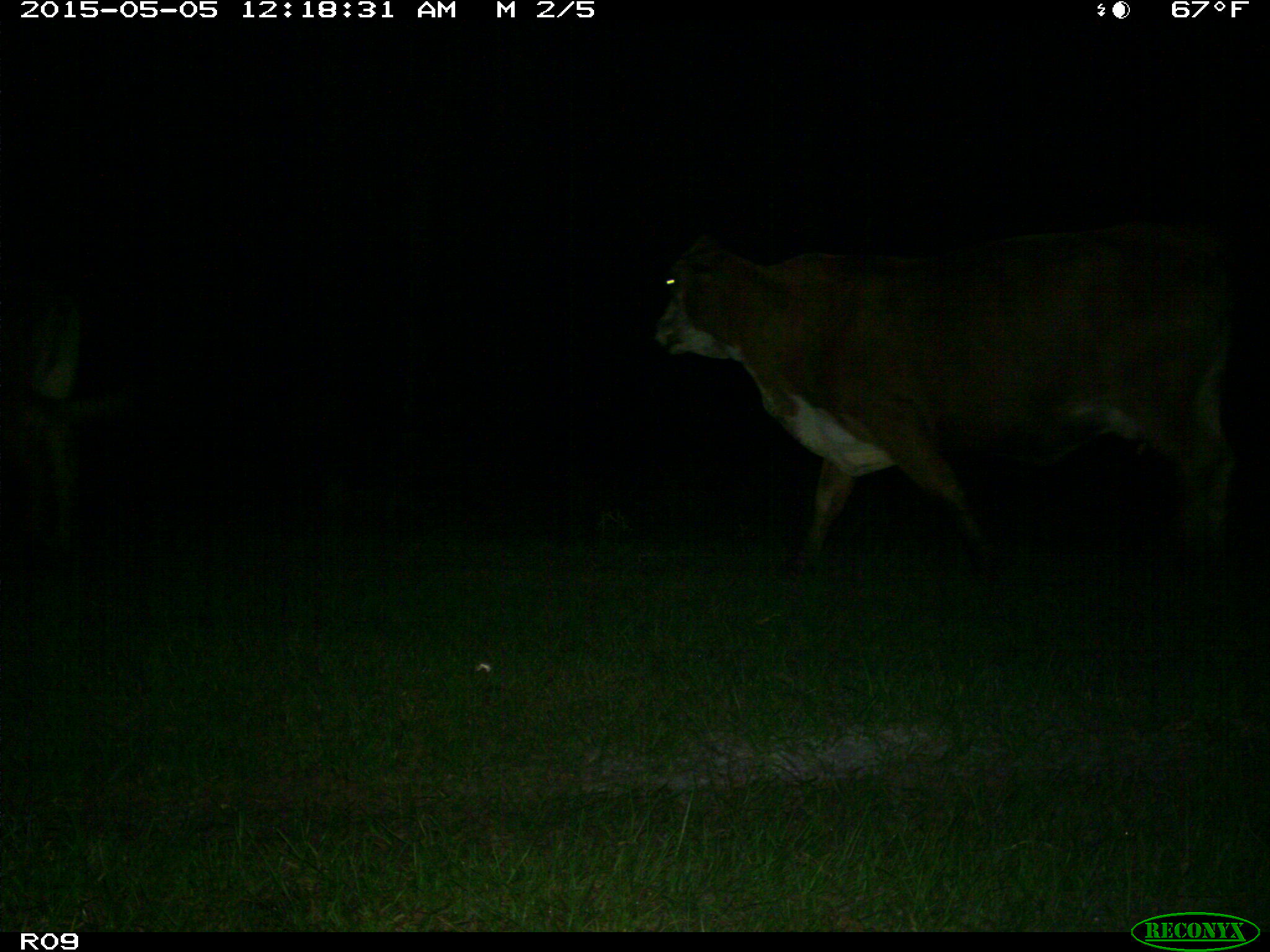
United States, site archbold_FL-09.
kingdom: Animalia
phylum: Chordata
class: Mammalia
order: Artiodactyla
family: Bovidae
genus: Bos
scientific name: Bos taurus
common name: domestic cow